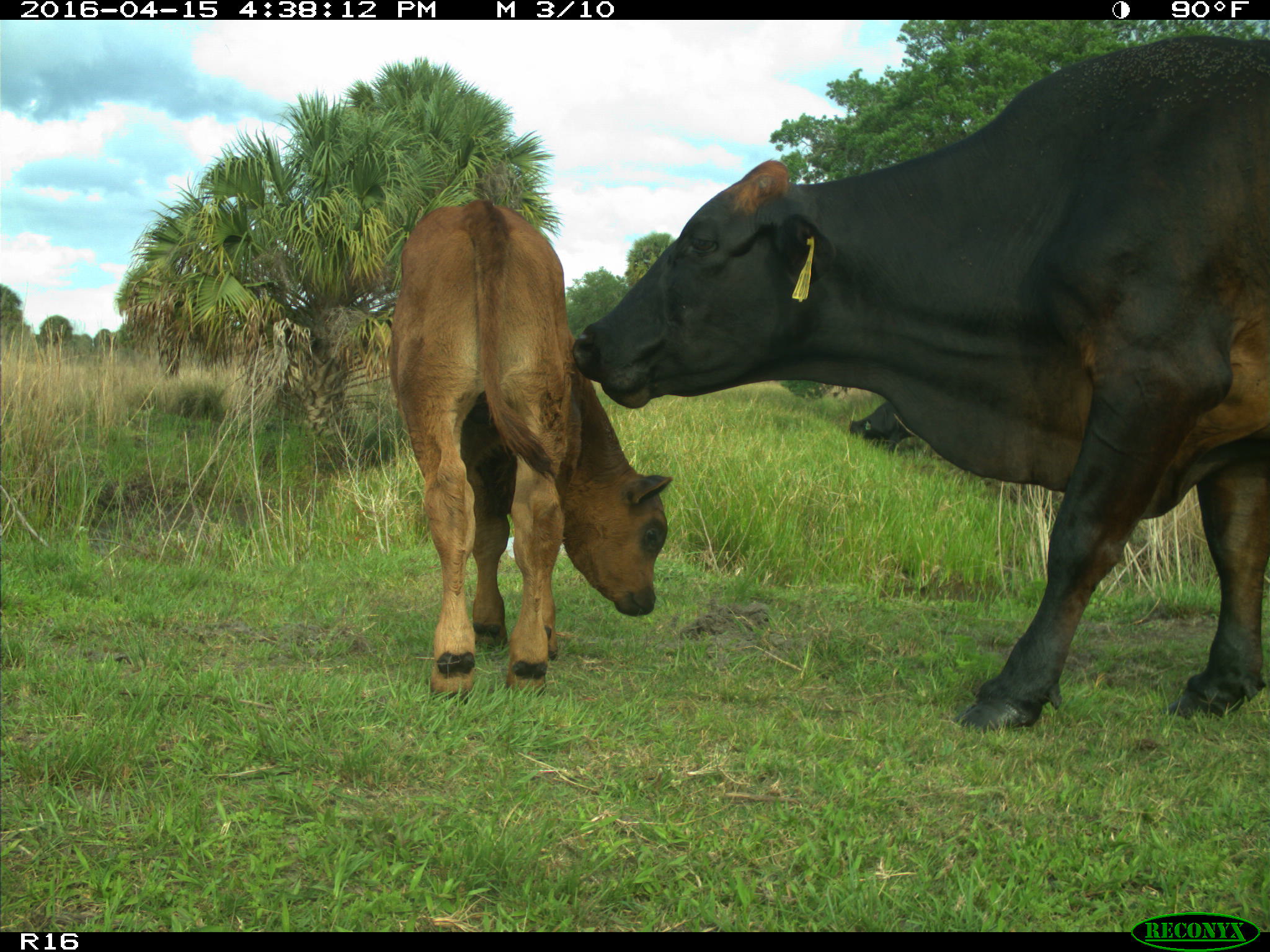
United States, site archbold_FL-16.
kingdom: Animalia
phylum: Chordata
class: Mammalia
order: Artiodactyla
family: Bovidae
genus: Bos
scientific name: Bos taurus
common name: domestic cow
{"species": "Bos taurus (domestic cow)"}